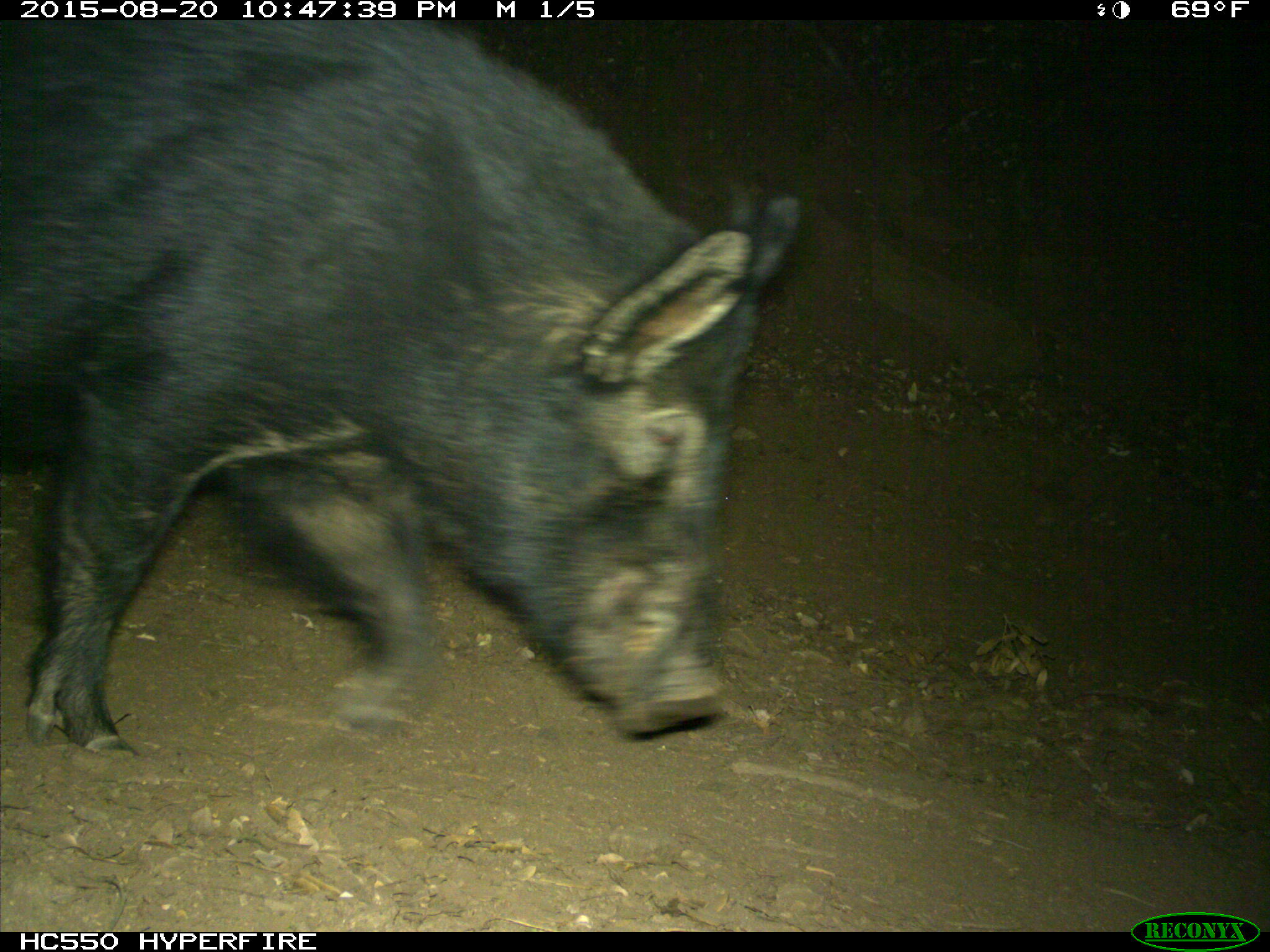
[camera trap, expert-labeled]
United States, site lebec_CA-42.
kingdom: Animalia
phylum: Chordata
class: Mammalia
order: Artiodactyla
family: Suidae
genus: Sus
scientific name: Sus scrofa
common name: wild boar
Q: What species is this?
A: Sus scrofa (wild boar).